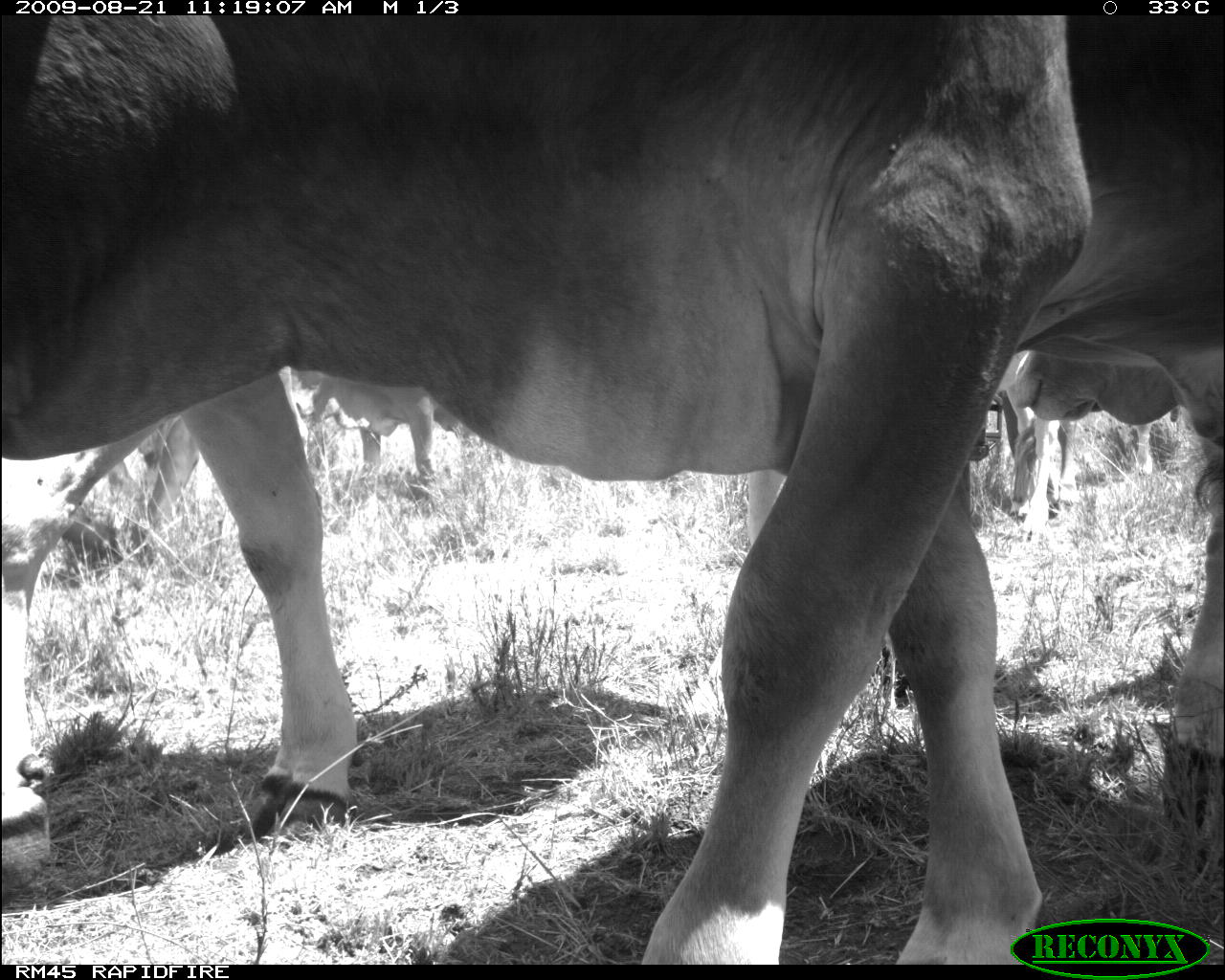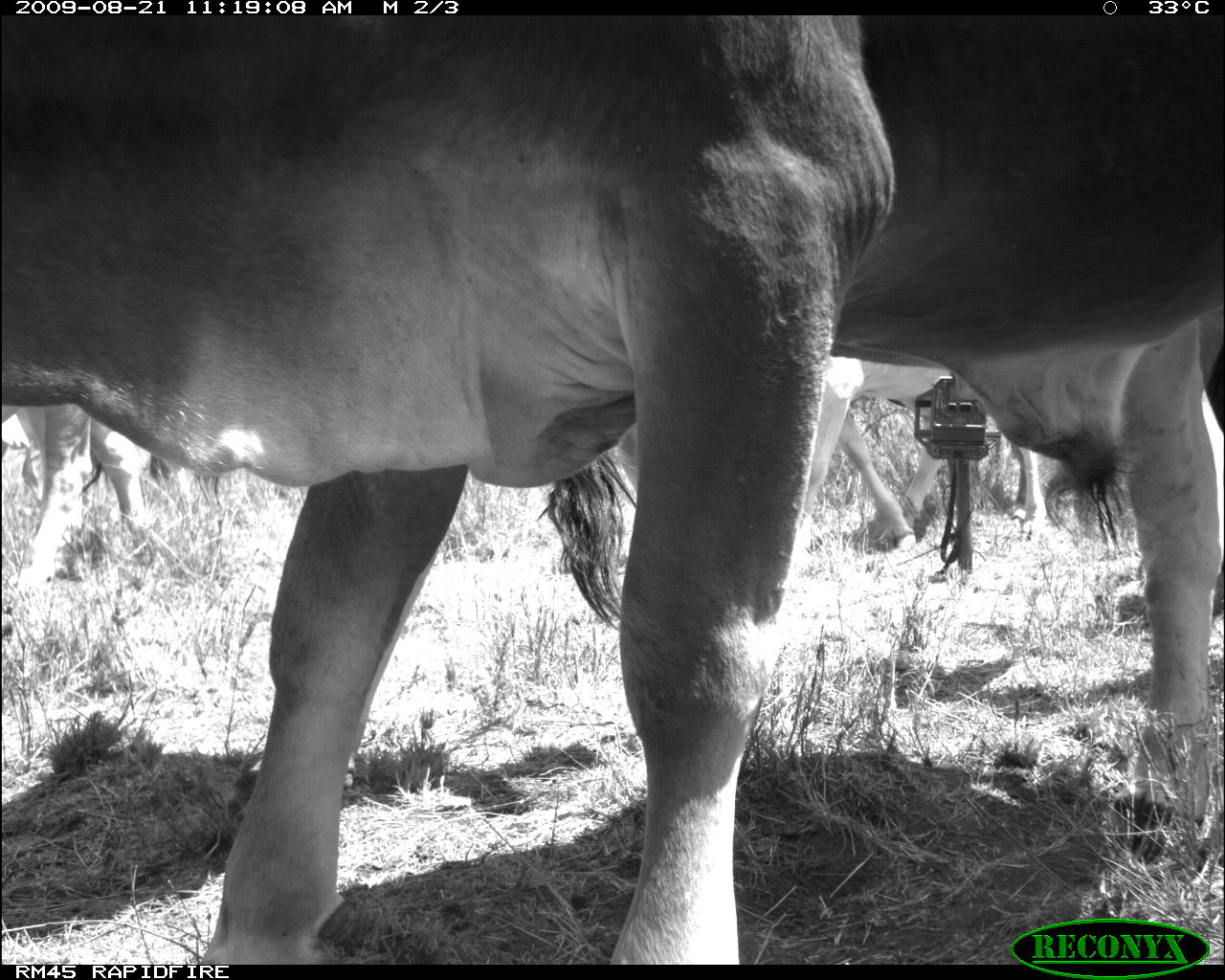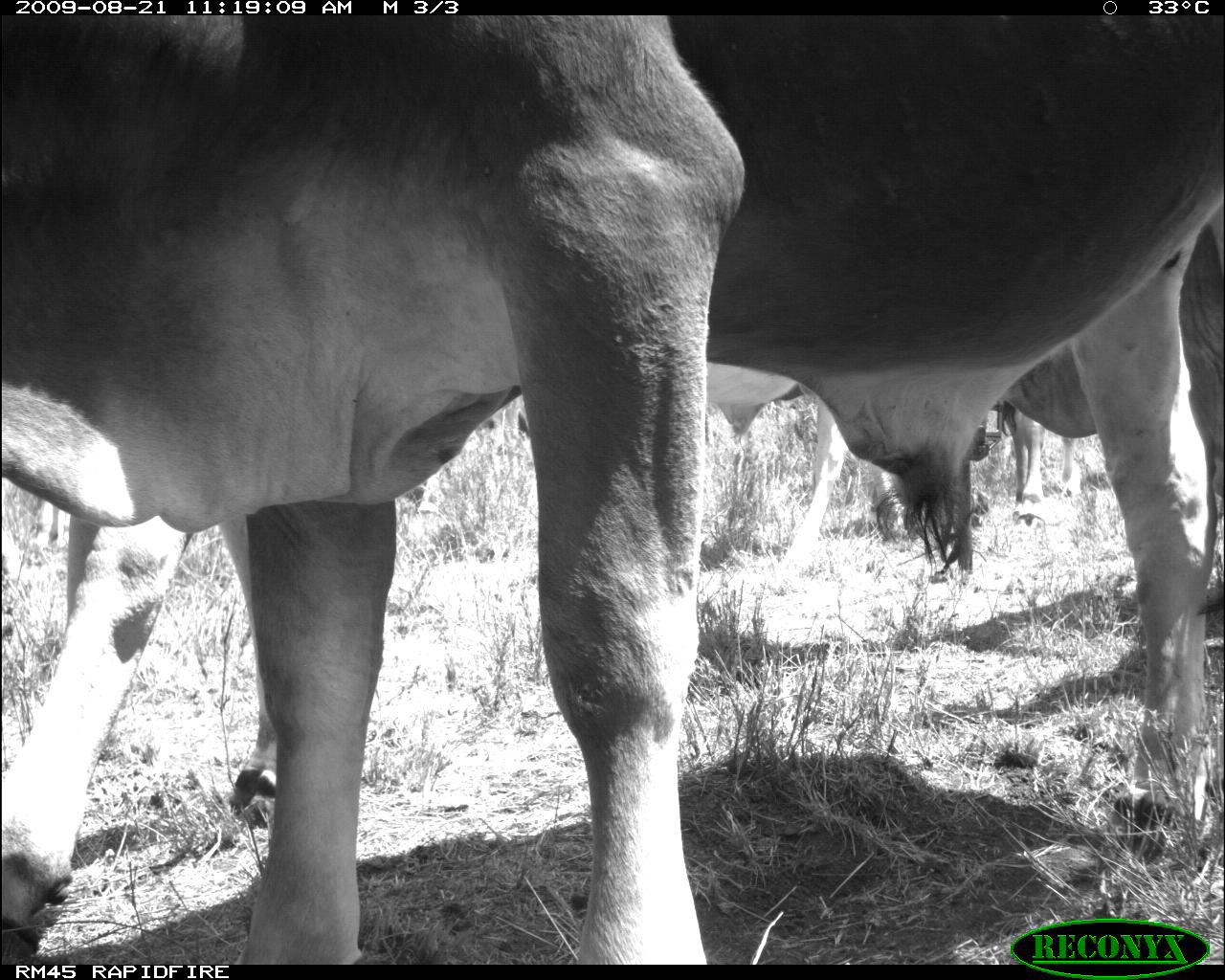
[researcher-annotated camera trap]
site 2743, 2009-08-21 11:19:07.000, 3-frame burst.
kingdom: Animalia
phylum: Chordata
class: Mammalia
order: Artiodactyla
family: Bovidae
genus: Bos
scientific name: Bos taurus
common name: domestic cattle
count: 2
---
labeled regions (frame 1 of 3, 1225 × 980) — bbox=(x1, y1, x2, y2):
bos taurus: bbox=(4, 20, 1222, 896); bbox=(2, 17, 1088, 963); bbox=(991, 350, 1154, 543); bbox=(61, 418, 196, 562); bbox=(304, 380, 472, 479)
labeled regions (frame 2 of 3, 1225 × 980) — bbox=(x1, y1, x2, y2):
bos taurus: bbox=(1, 15, 898, 965); bbox=(617, 13, 1224, 861); bbox=(798, 355, 1046, 557); bbox=(0, 406, 191, 589)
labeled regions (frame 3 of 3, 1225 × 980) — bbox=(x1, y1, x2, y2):
bos taurus: bbox=(1, 16, 1225, 963); bbox=(0, 517, 280, 964); bbox=(704, 361, 909, 577); bbox=(997, 407, 1082, 533); bbox=(47, 502, 60, 546)